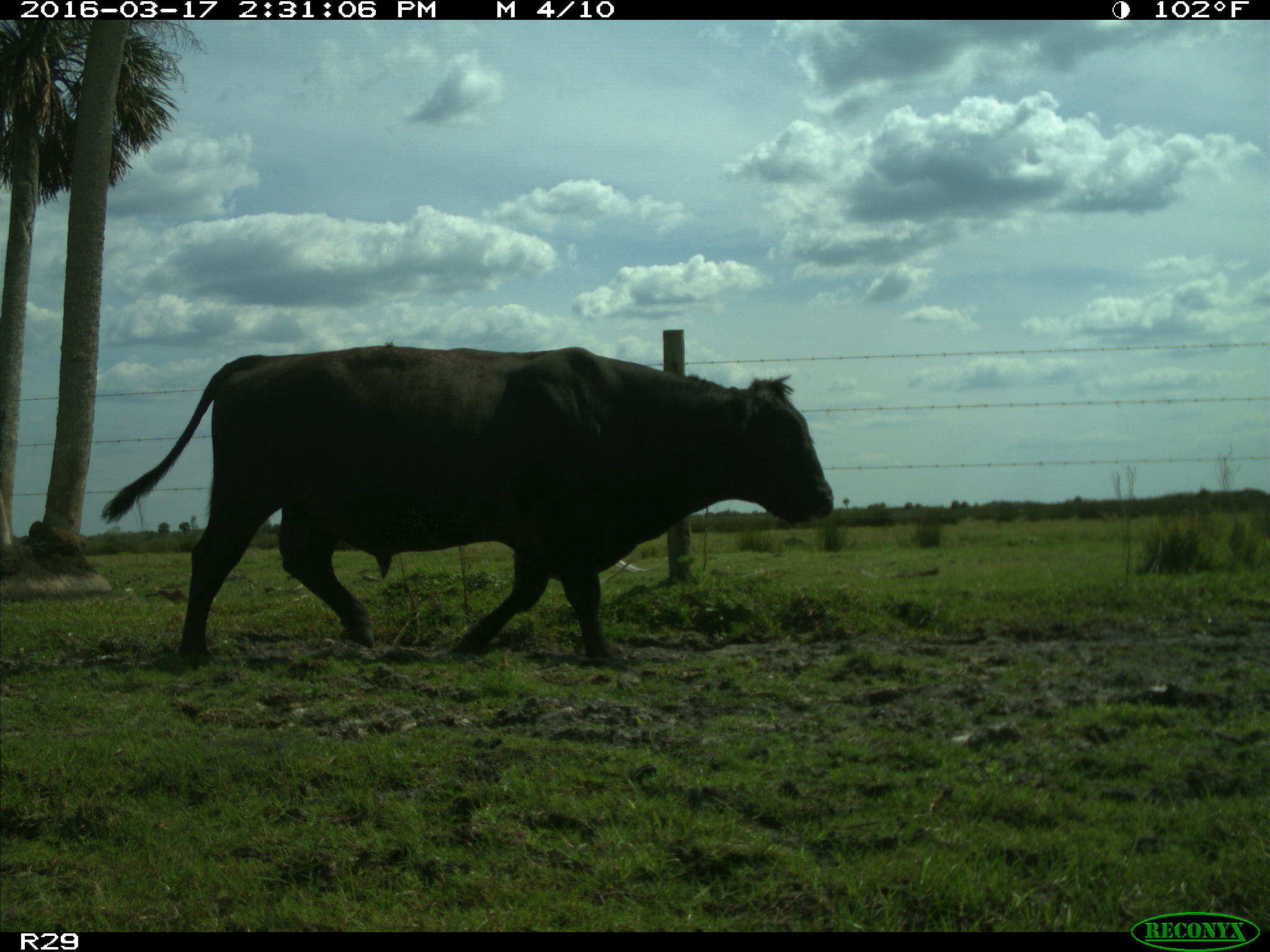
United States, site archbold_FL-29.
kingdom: Animalia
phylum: Chordata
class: Mammalia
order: Artiodactyla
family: Bovidae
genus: Bos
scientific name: Bos taurus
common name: domestic cow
Bos taurus (domestic cow).